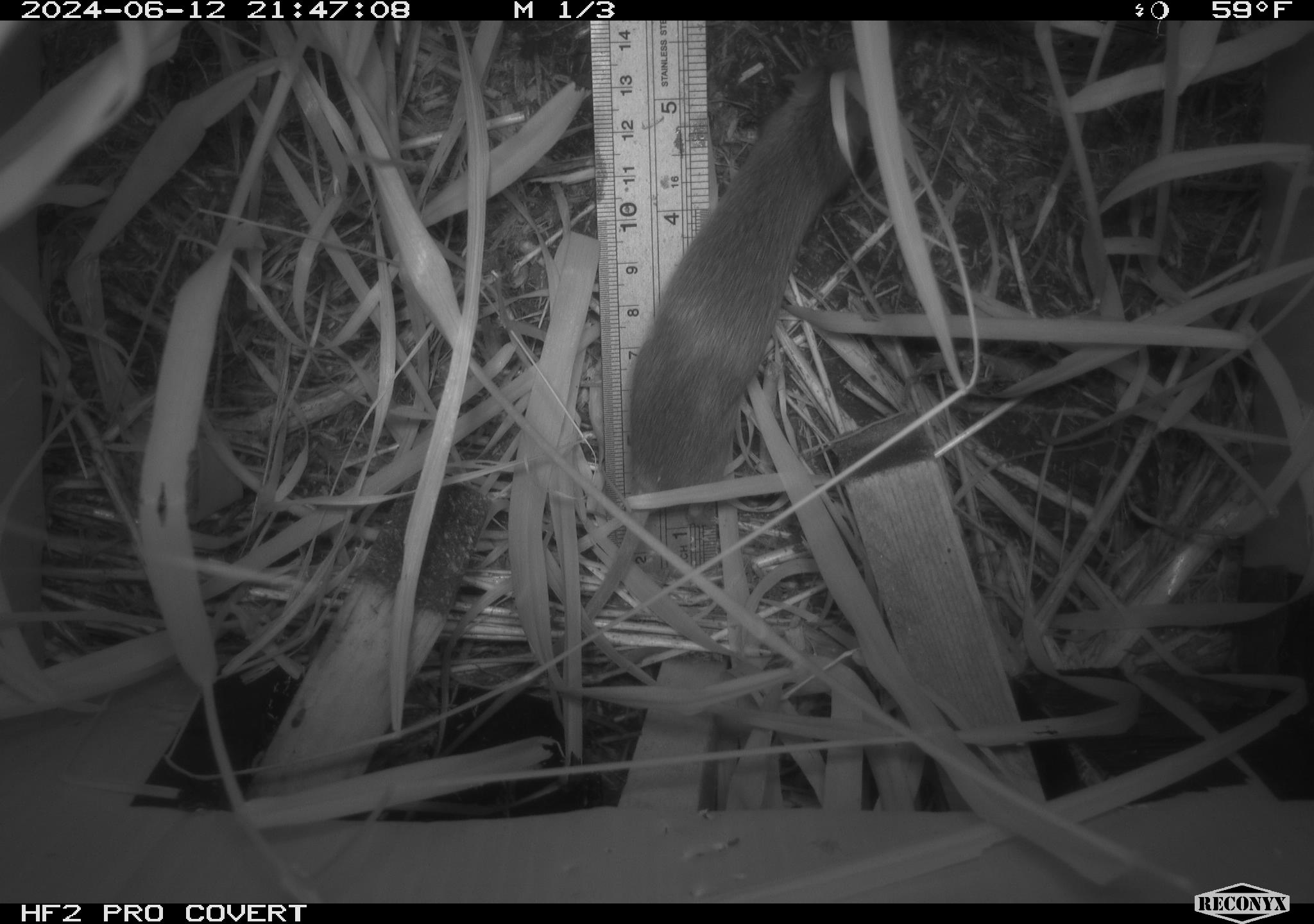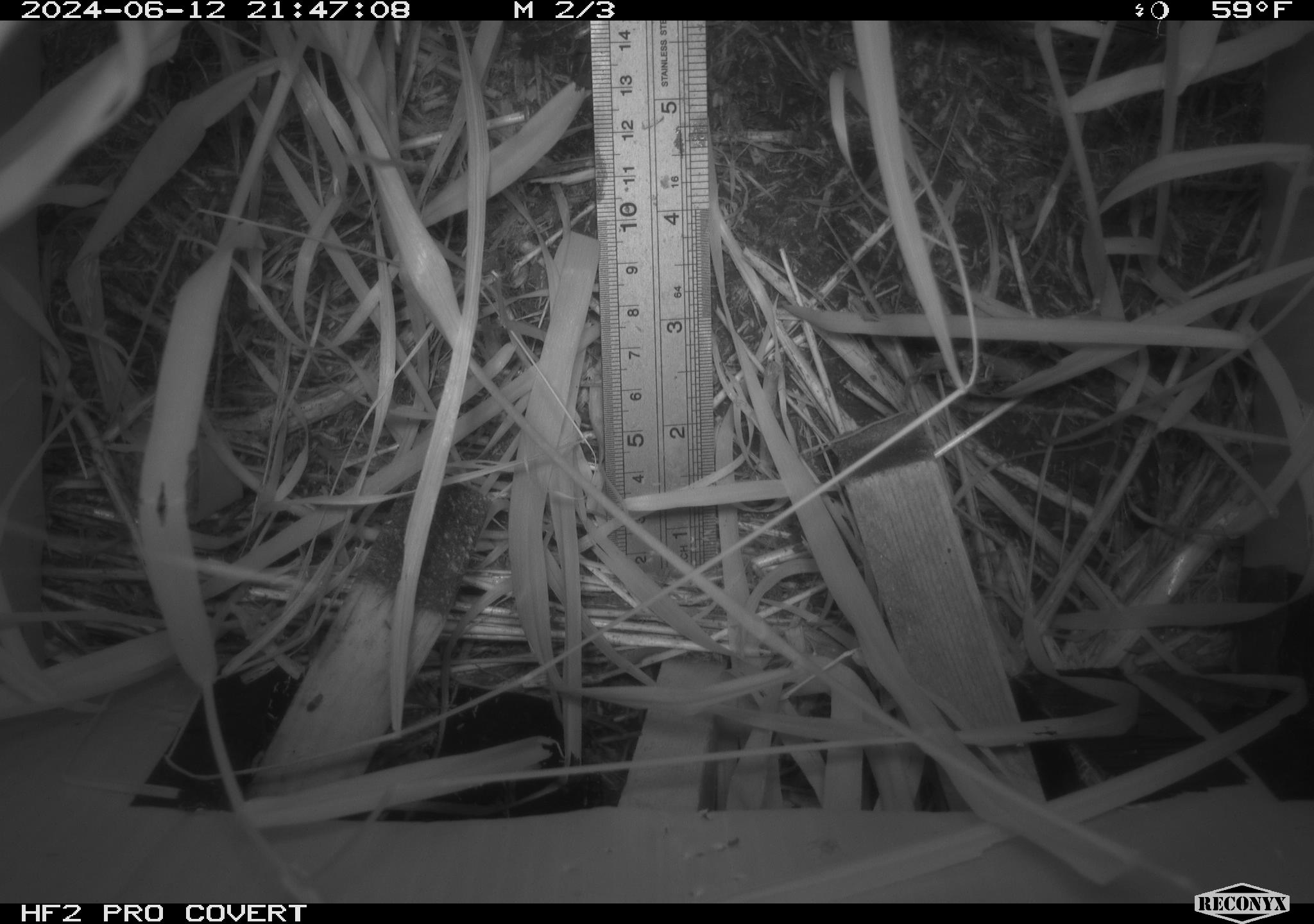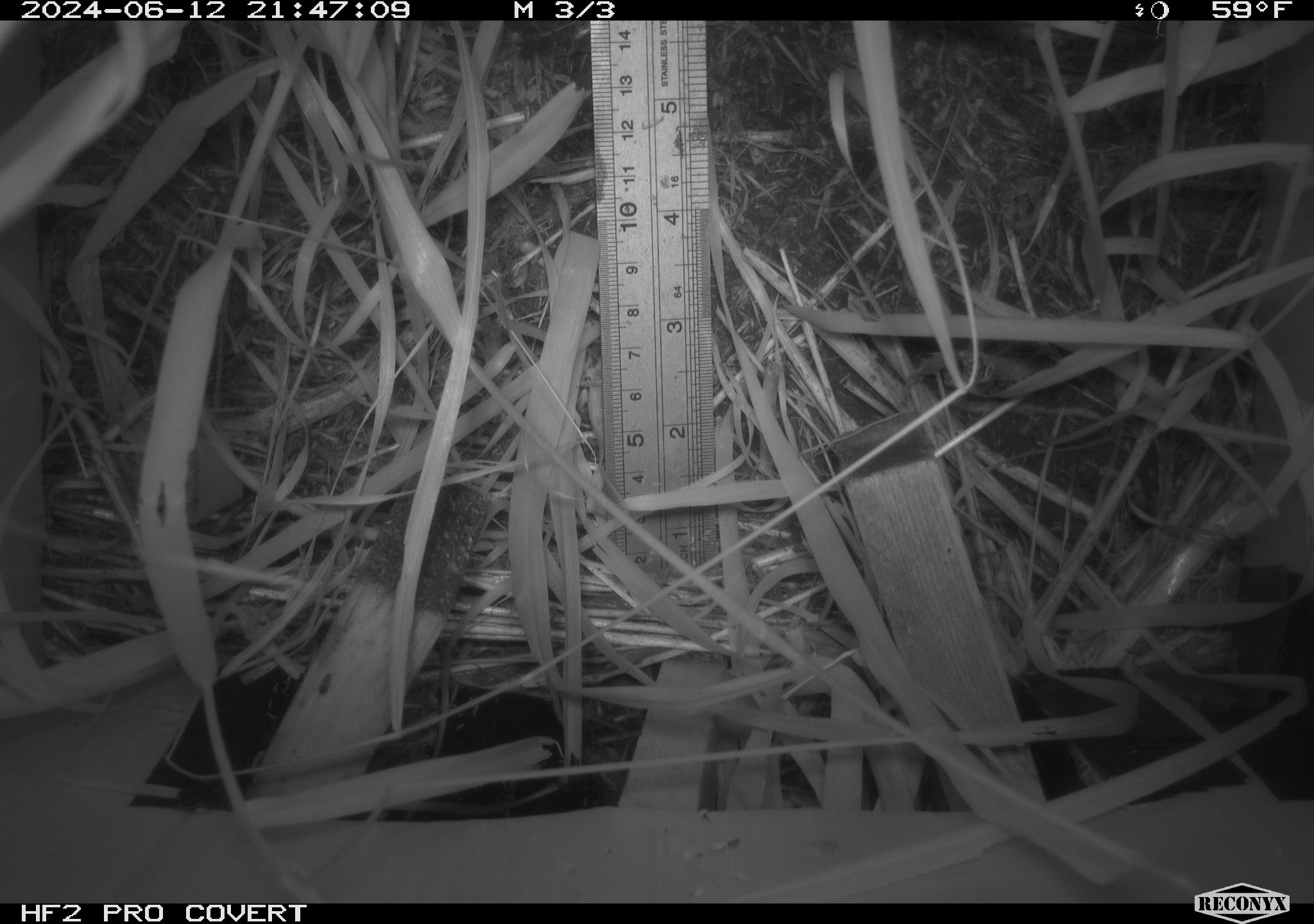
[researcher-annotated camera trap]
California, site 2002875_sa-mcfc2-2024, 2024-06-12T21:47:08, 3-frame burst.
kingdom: Animalia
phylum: Chordata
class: Mammalia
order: Rodentia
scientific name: Rodentia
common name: rodent